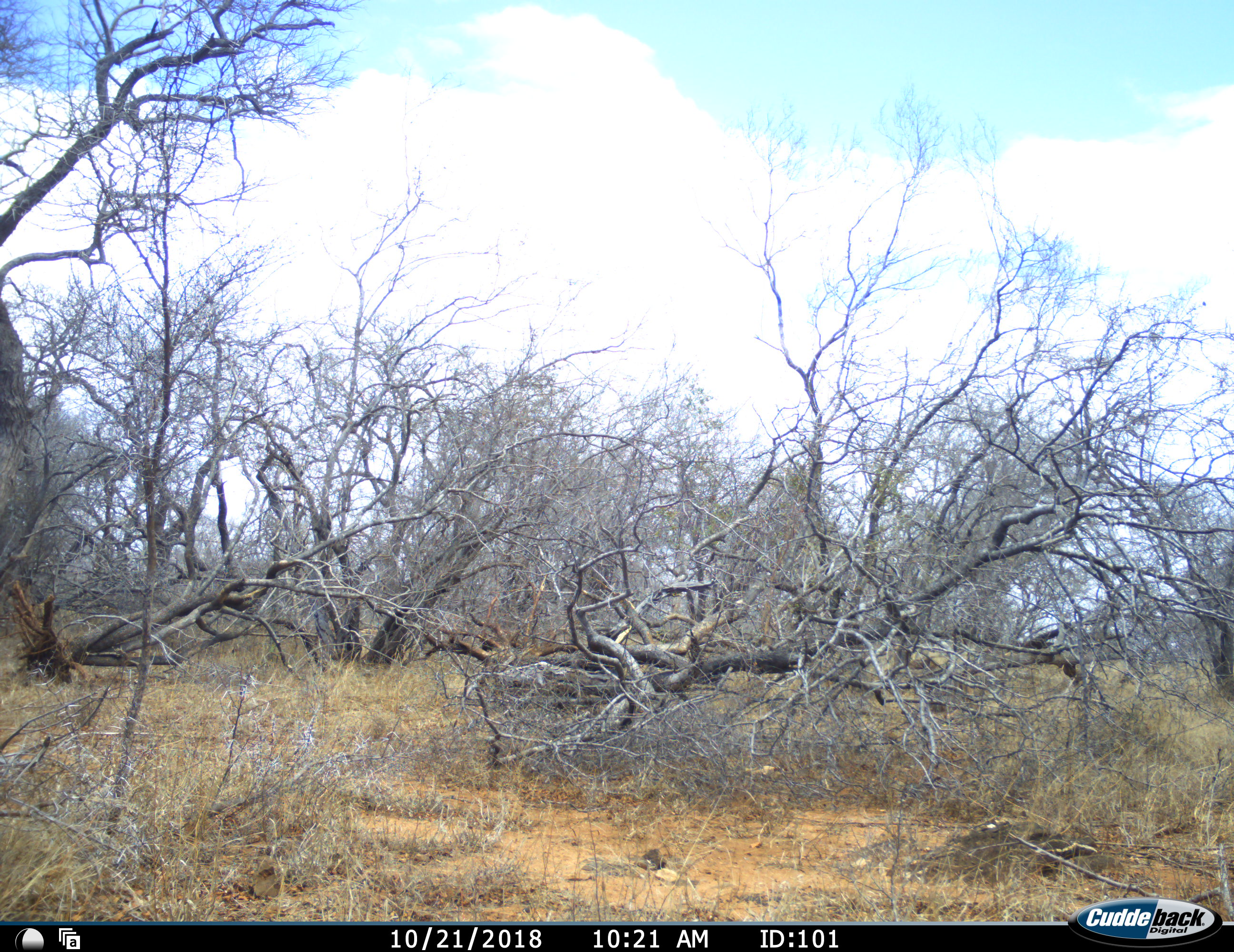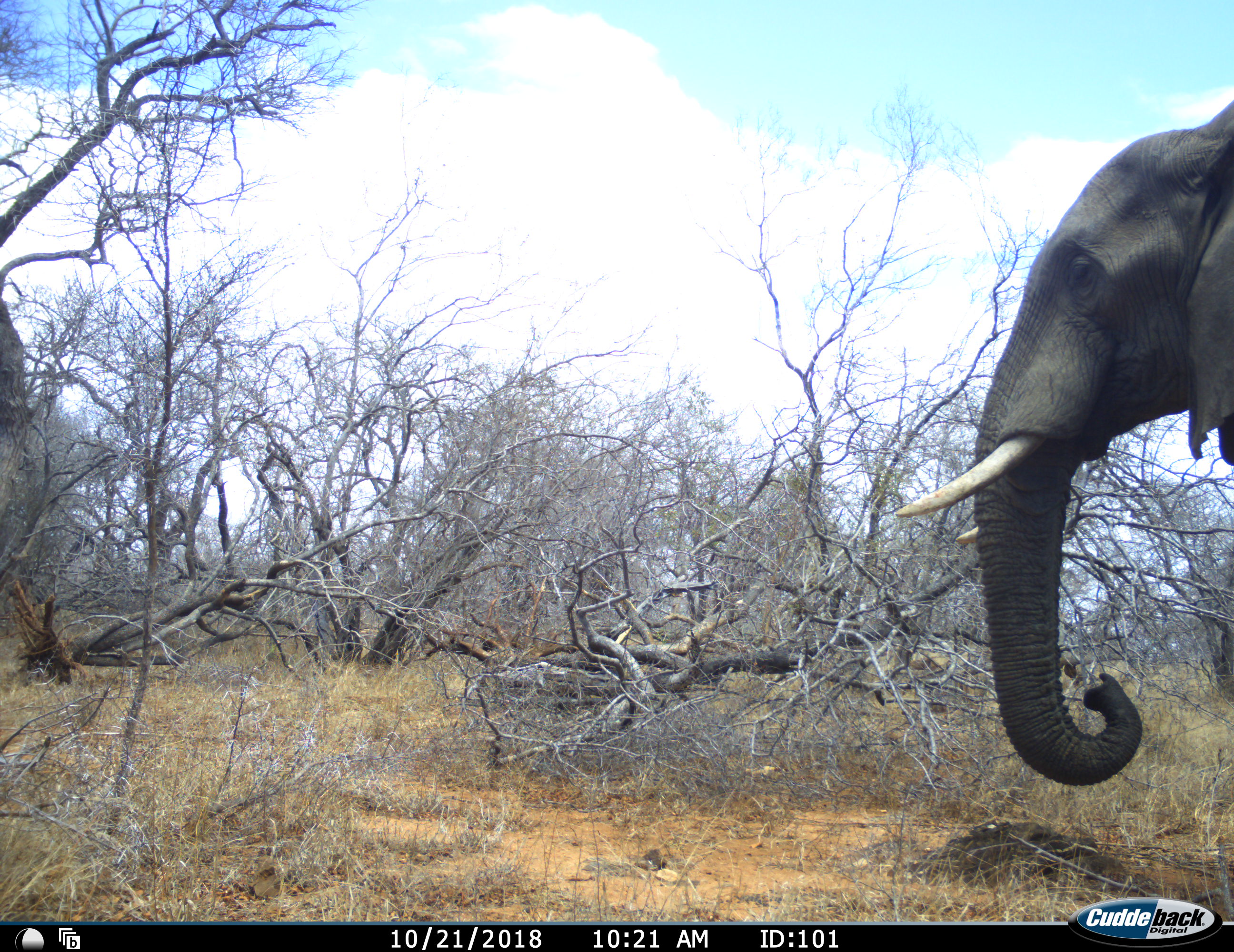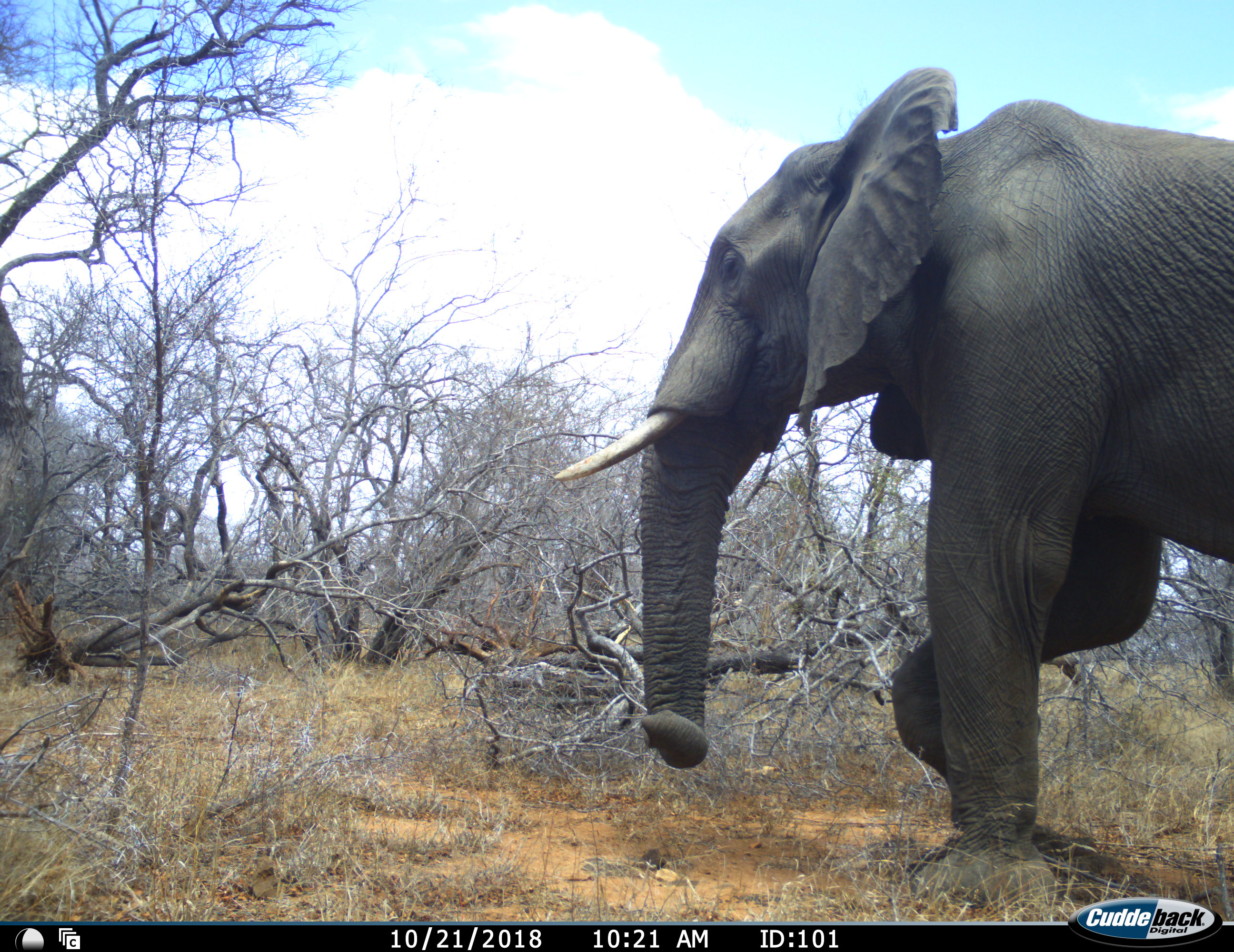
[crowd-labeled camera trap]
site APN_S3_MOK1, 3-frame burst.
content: unidentified animal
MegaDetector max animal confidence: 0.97